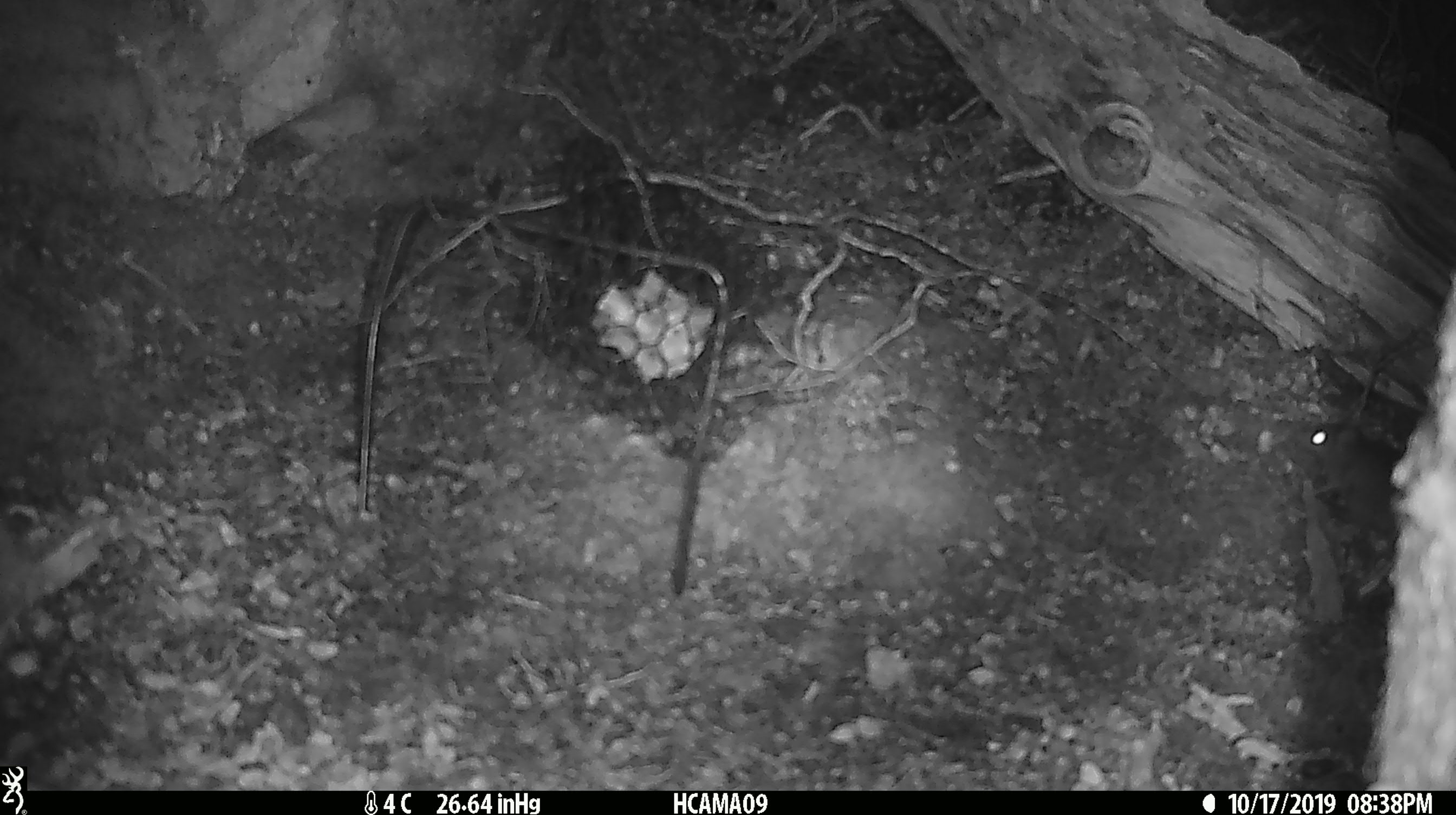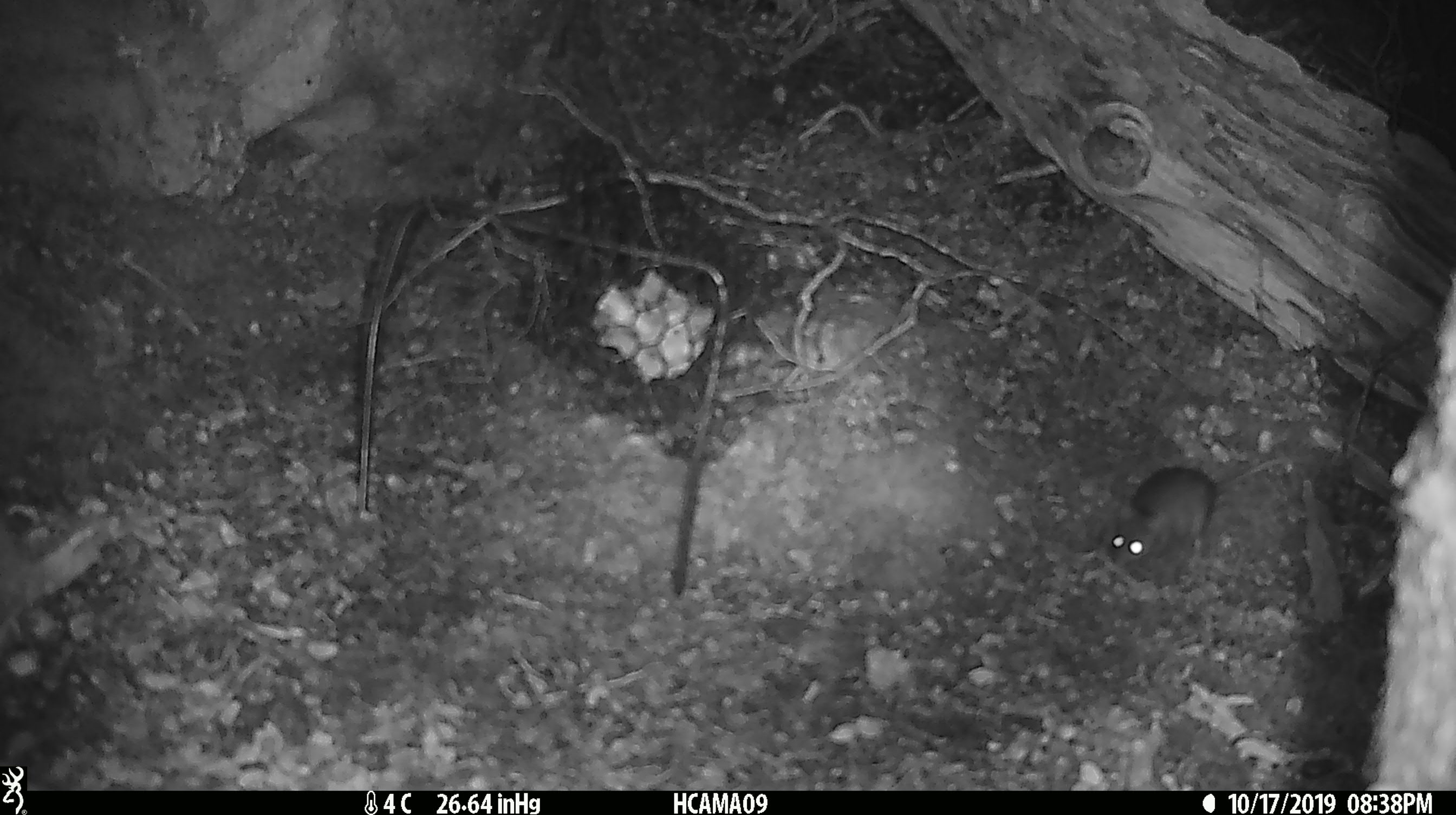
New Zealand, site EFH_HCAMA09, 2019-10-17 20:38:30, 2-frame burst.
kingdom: Animalia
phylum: Chordata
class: Mammalia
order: Rodentia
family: Muridae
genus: Mus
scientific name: Mus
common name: mouse